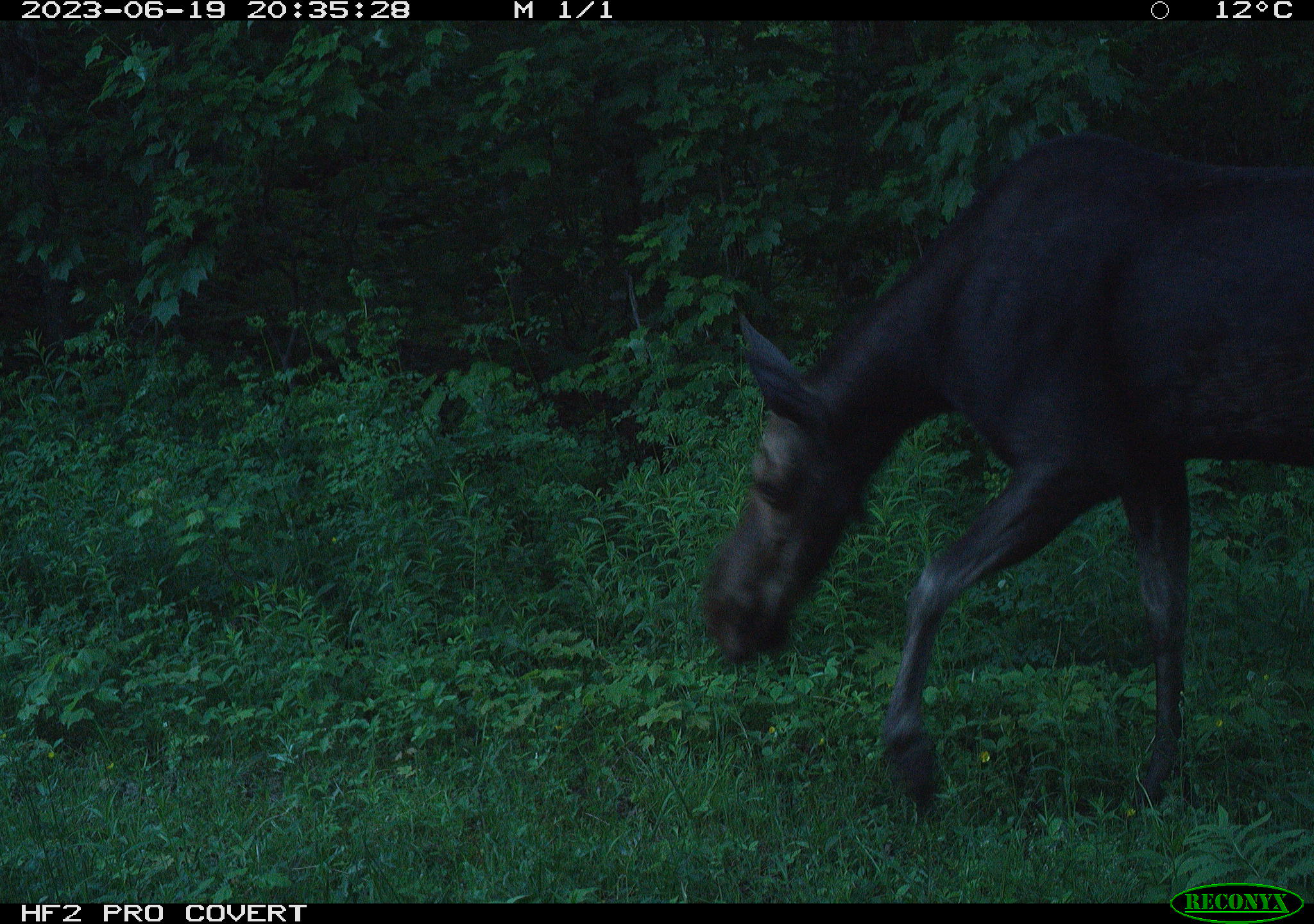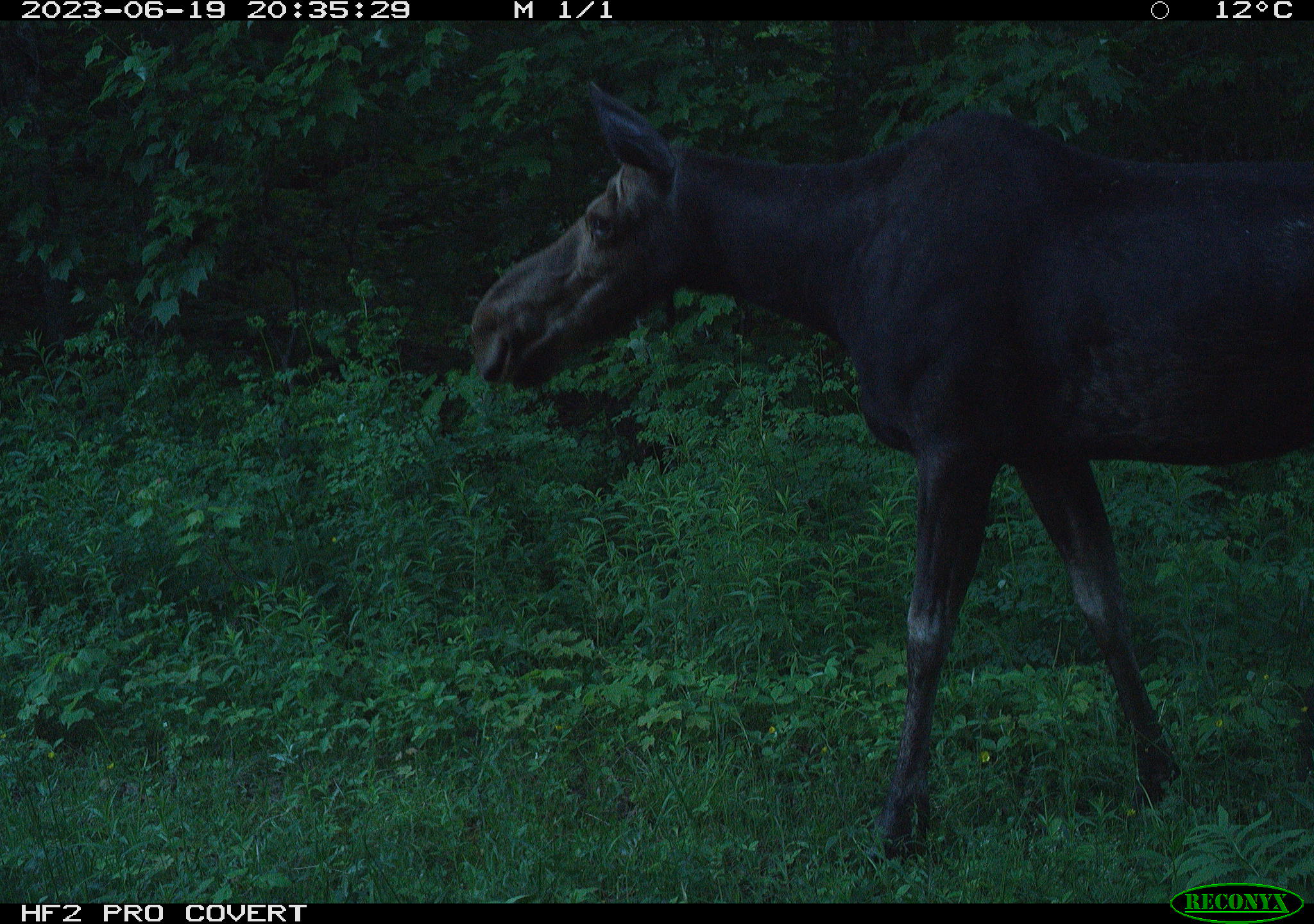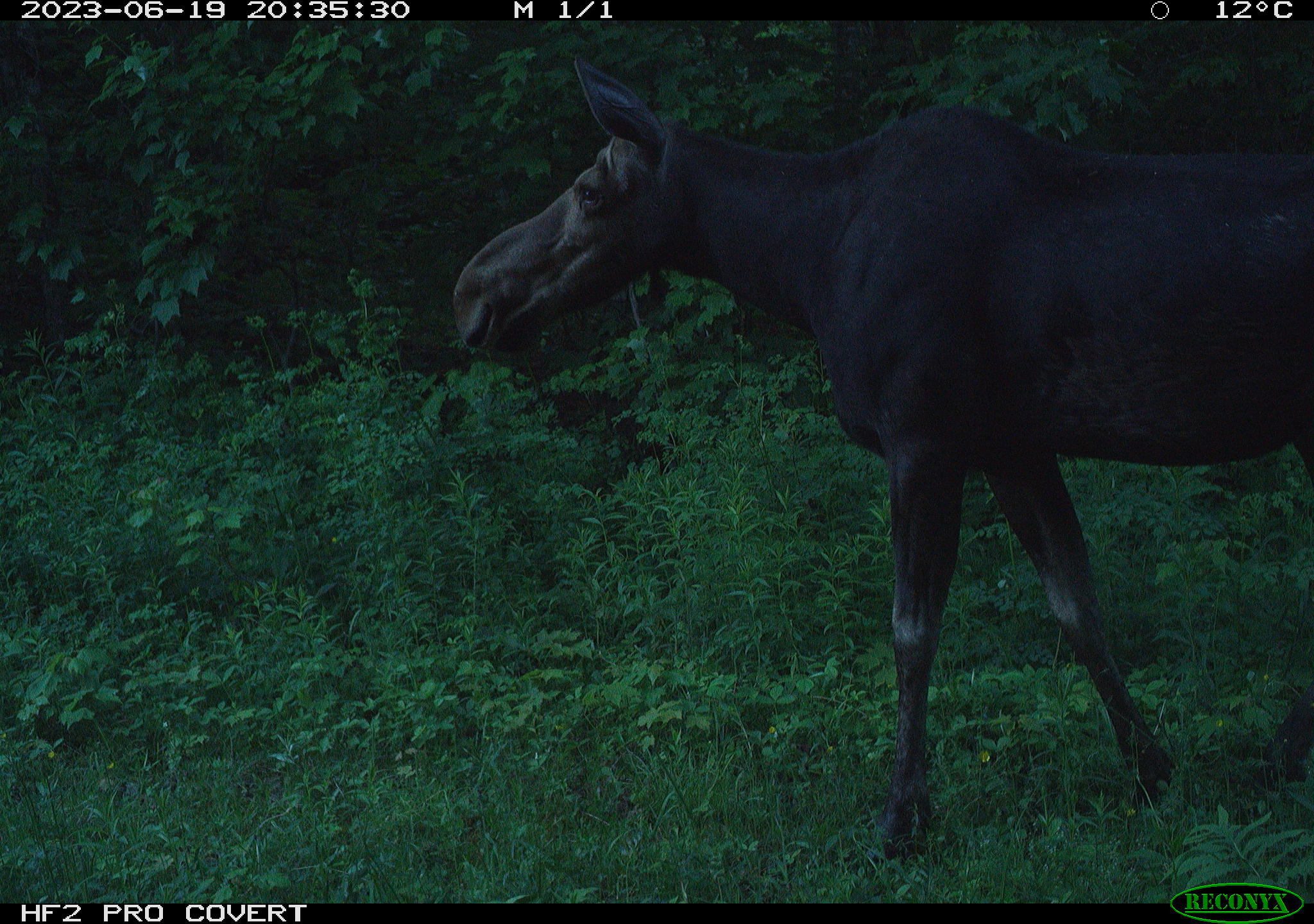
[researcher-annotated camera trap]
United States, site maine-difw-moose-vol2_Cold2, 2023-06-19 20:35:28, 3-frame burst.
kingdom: Animalia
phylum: Chordata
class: Mammalia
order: Artiodactyla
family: Cervidae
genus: Alces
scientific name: Alces alces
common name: moose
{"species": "moose (Alces alces)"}